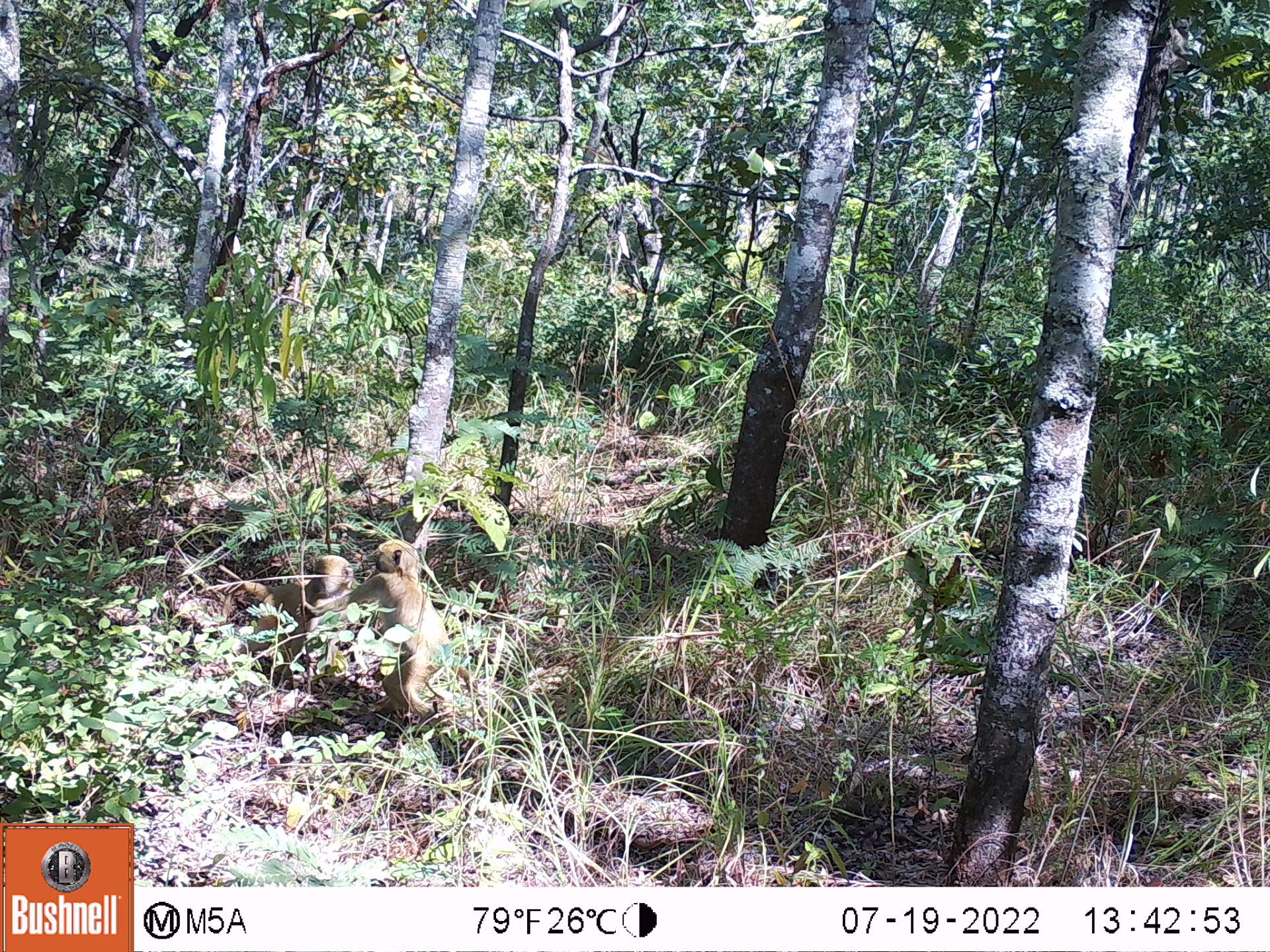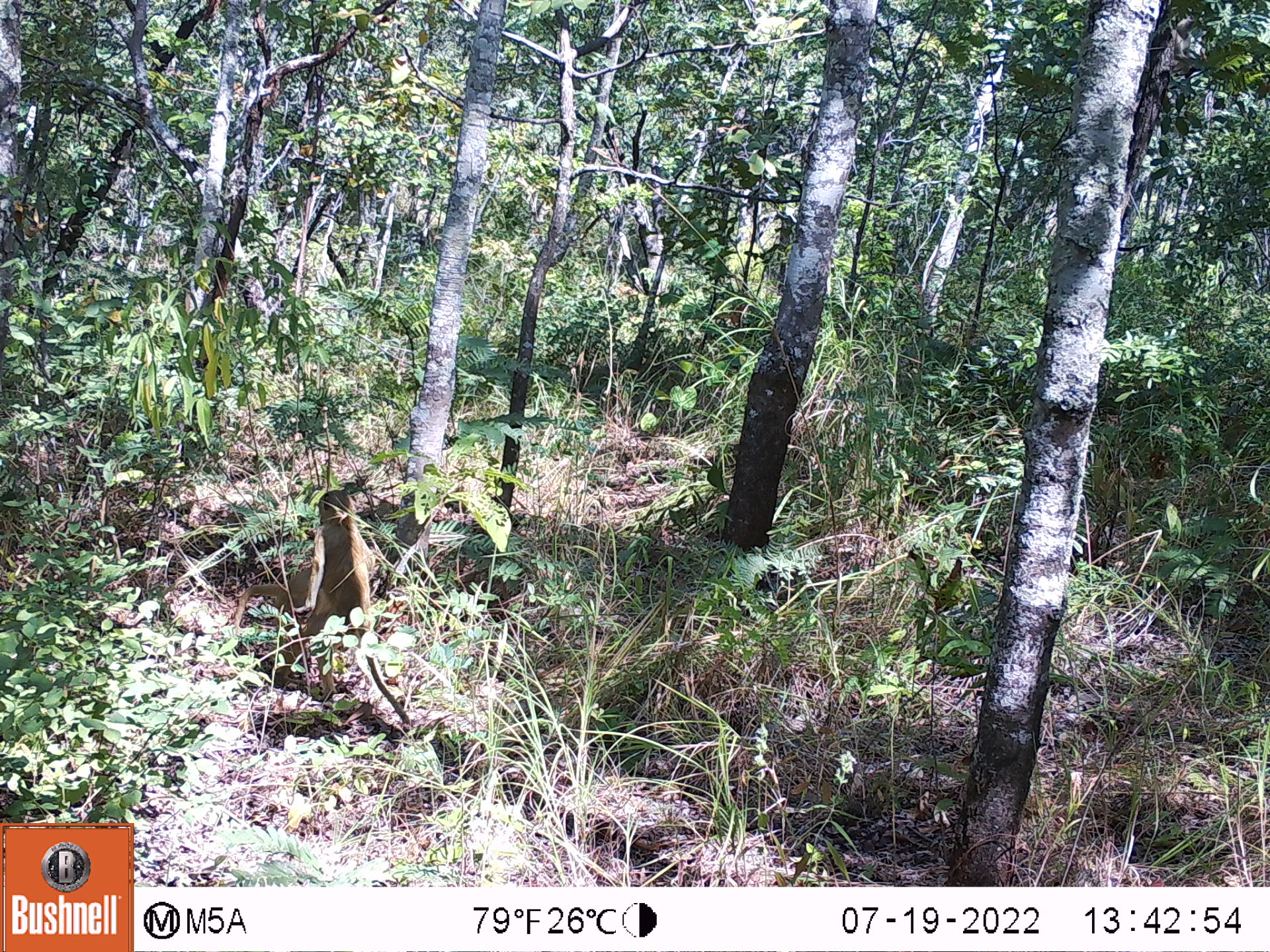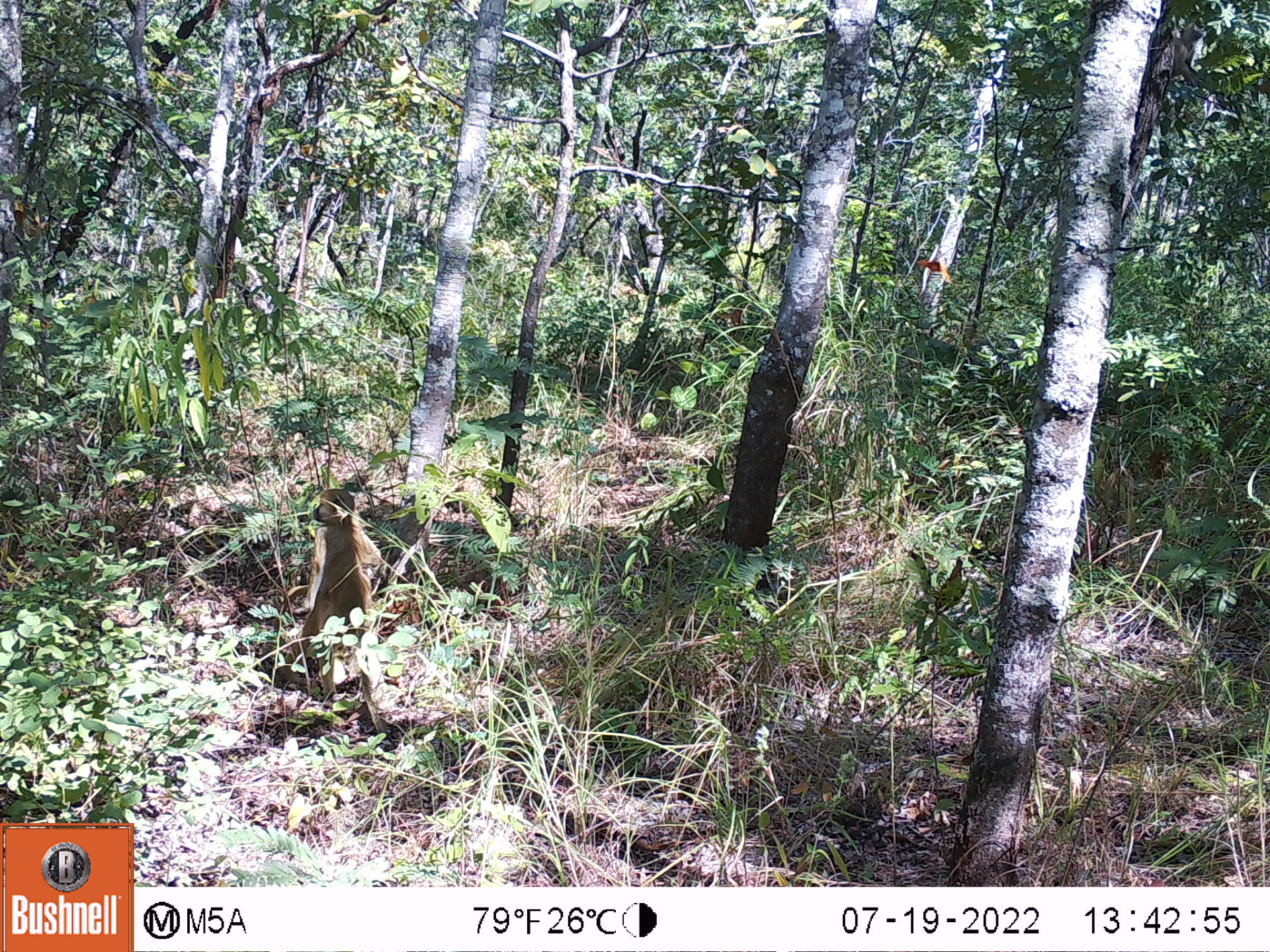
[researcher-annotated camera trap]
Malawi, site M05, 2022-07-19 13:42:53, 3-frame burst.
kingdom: Animalia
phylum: Chordata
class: Mammalia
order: Primates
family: Cercopithecidae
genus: Papio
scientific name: Papio cynocephalus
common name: yellow baboon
Yellow baboon (Papio cynocephalus), count 2.